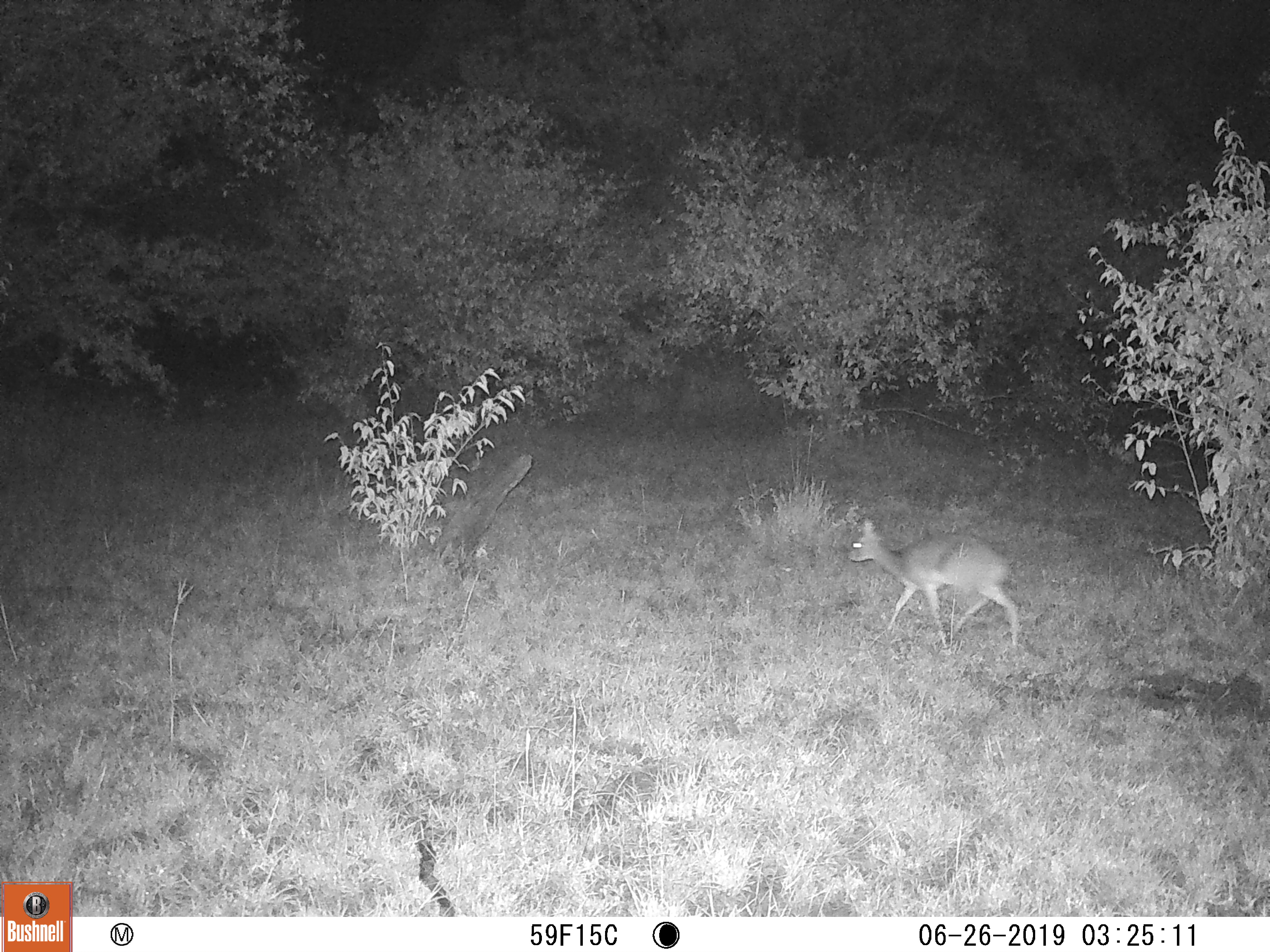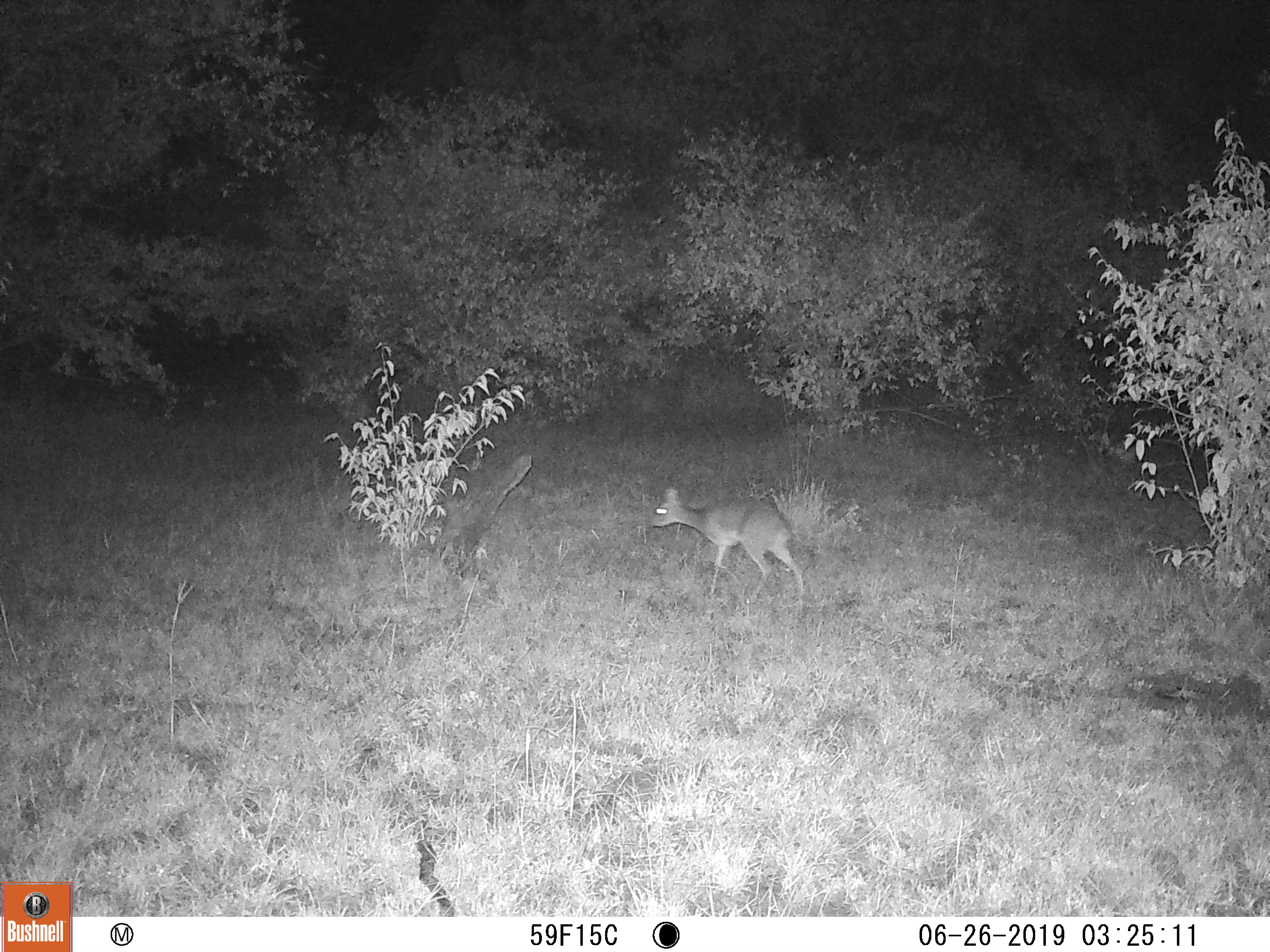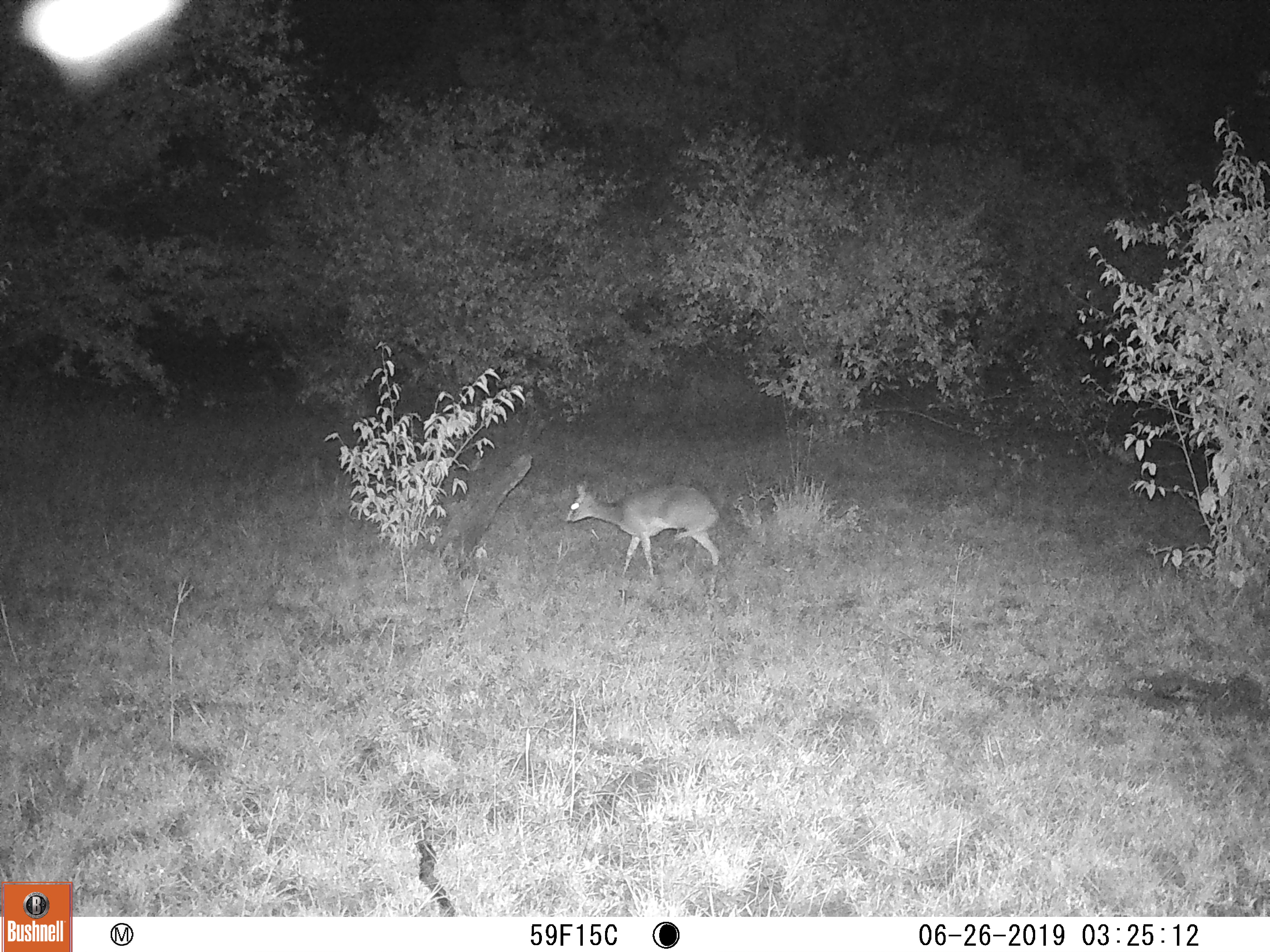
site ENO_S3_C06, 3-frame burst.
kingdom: Animalia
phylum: Chordata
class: Mammalia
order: Artiodactyla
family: Bovidae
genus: Madoqua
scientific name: Madoqua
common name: dik-dik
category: dikdik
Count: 1.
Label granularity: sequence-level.